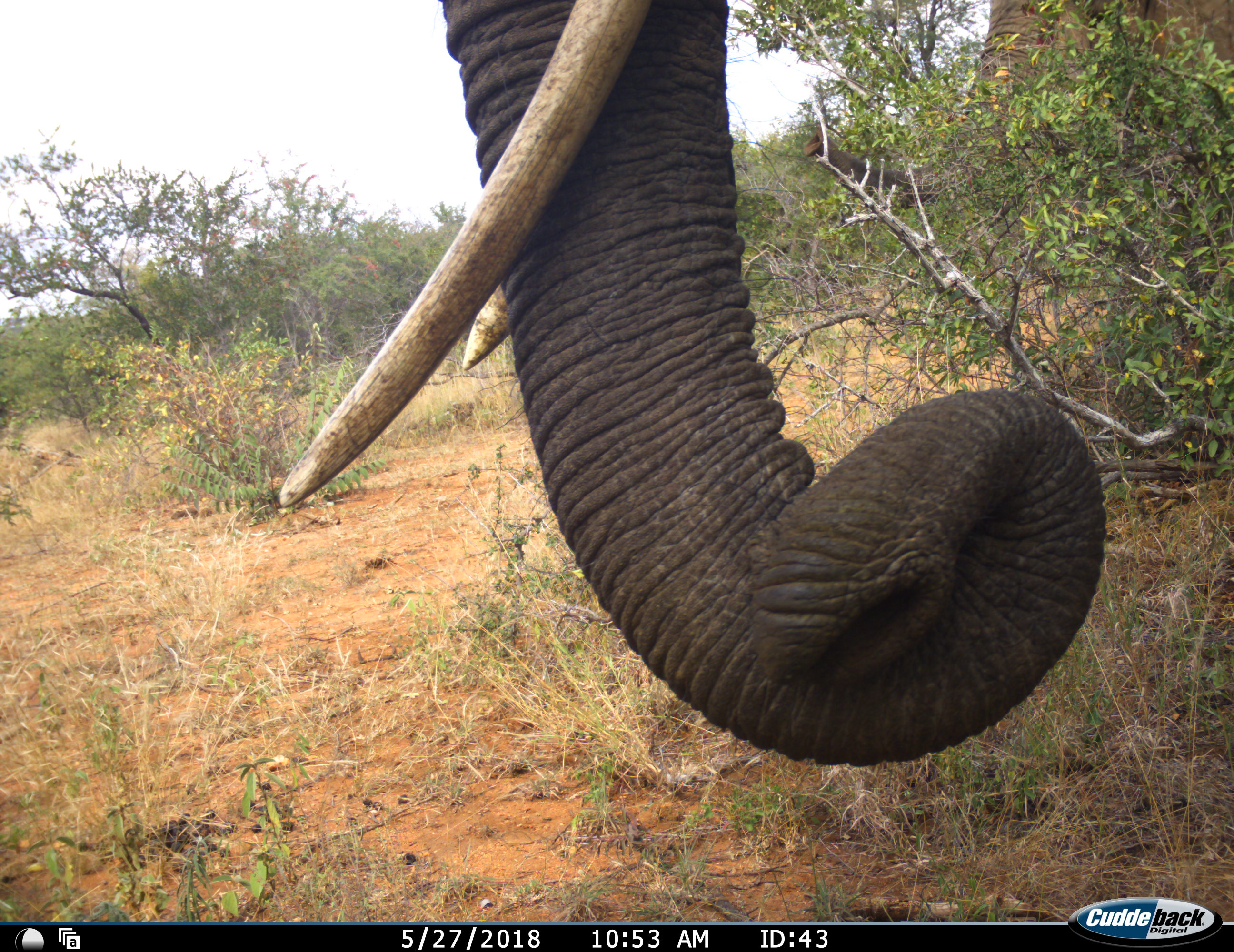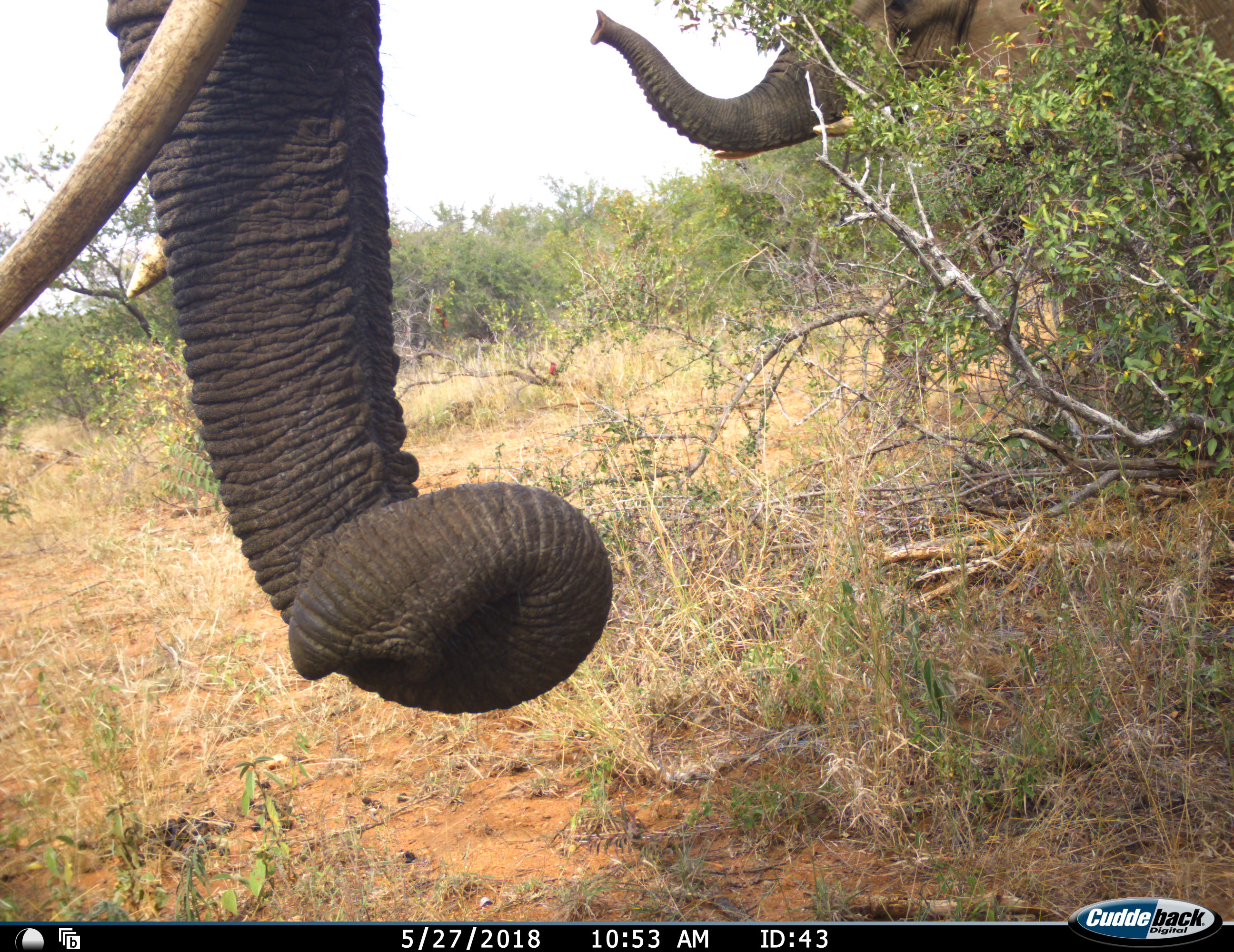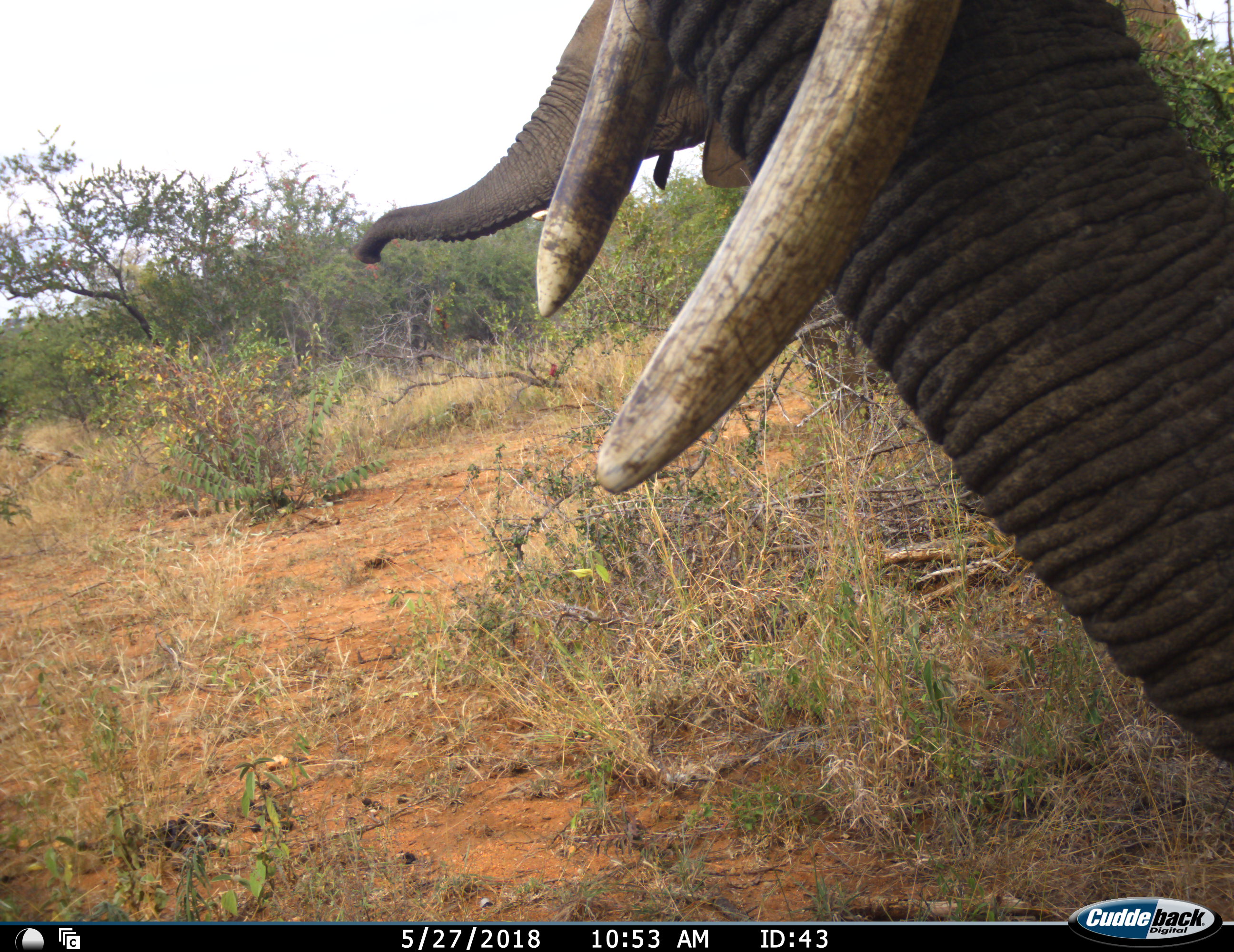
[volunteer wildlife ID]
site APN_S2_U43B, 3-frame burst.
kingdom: Animalia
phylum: Chordata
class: Mammalia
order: Proboscidea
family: Elephantidae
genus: Loxodonta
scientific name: Loxodonta africana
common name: african bush elephant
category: elephant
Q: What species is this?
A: Elephant (african bush elephant) (Loxodonta africana).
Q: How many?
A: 2.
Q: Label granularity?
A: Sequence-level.